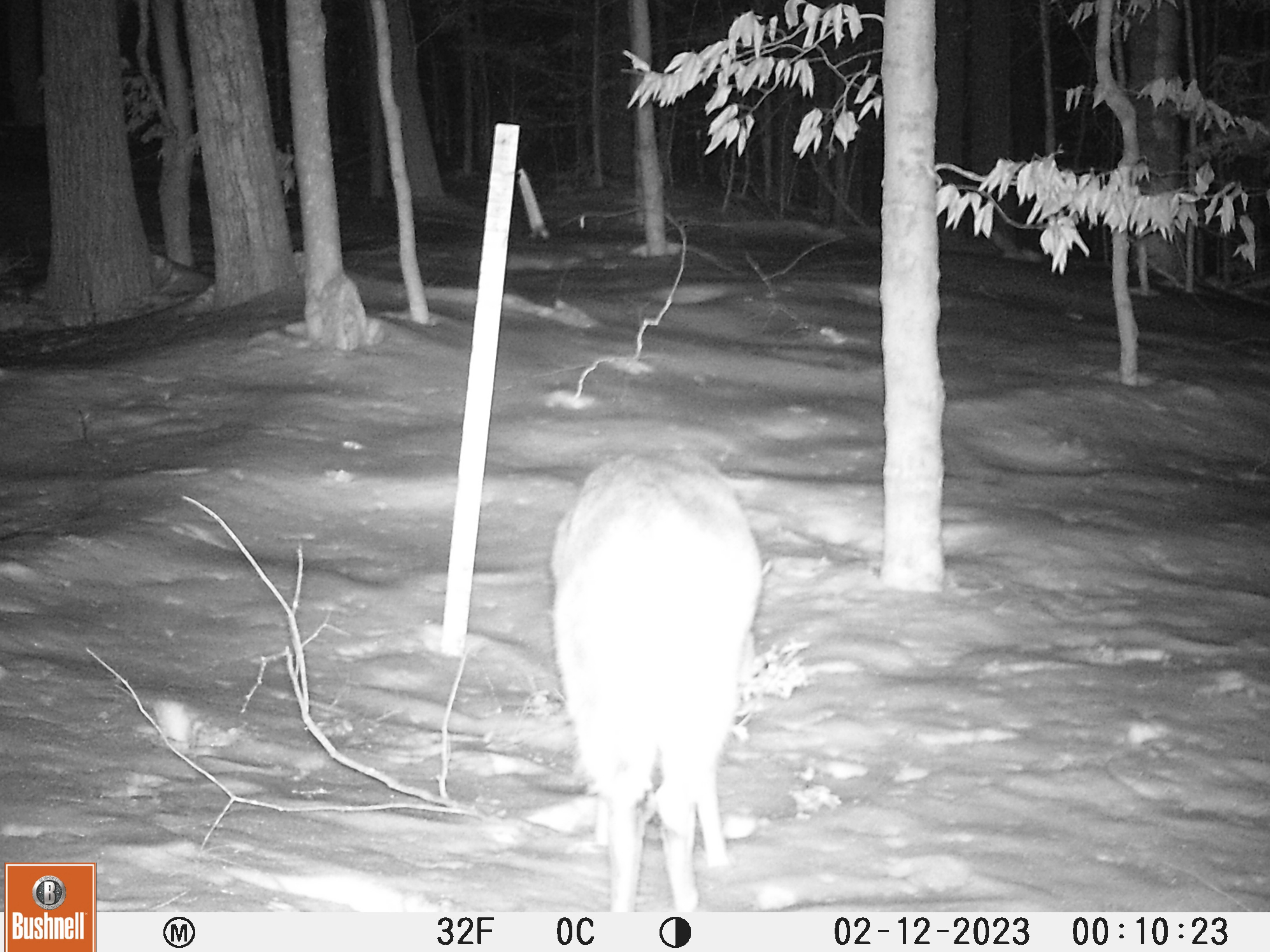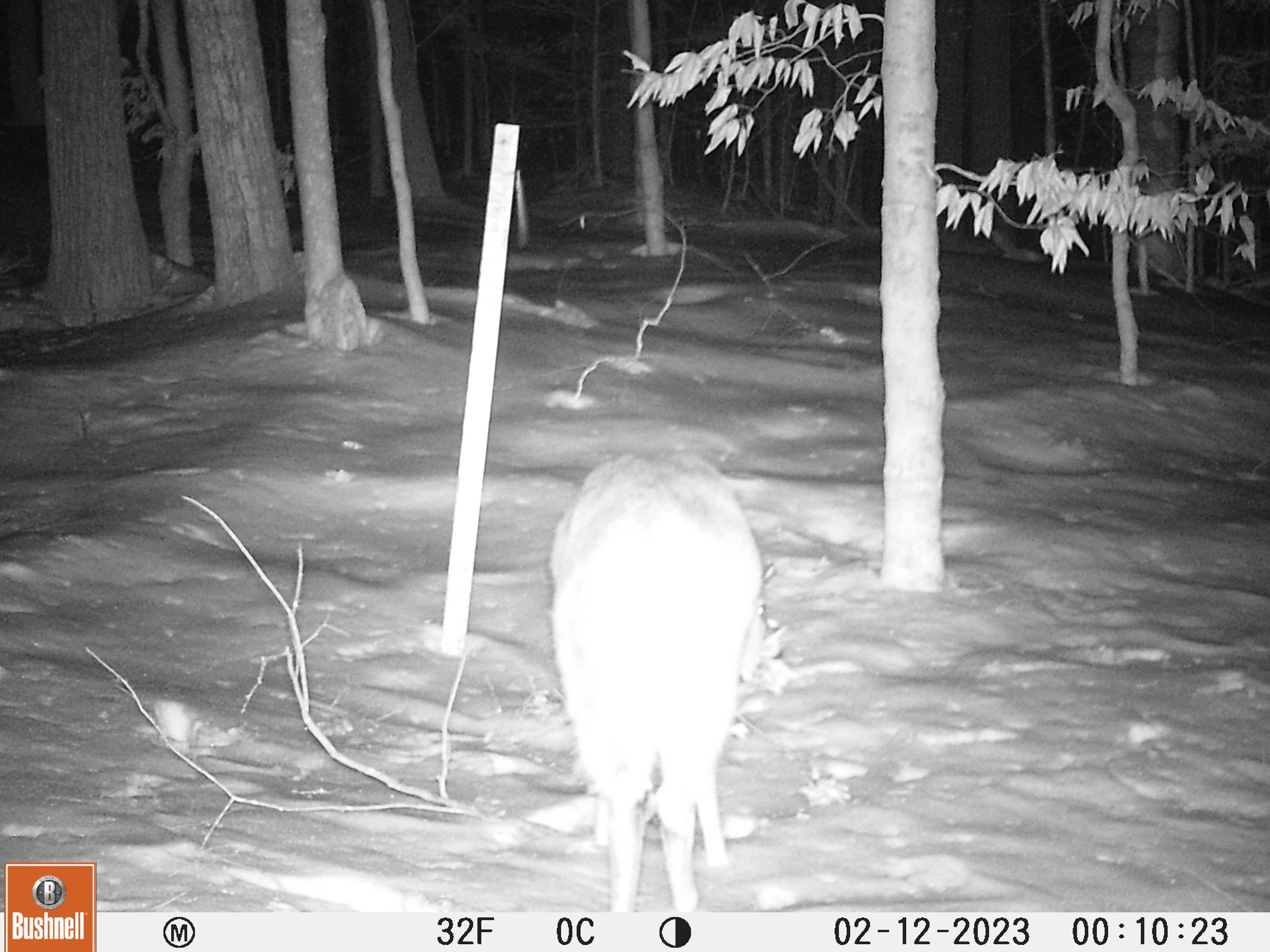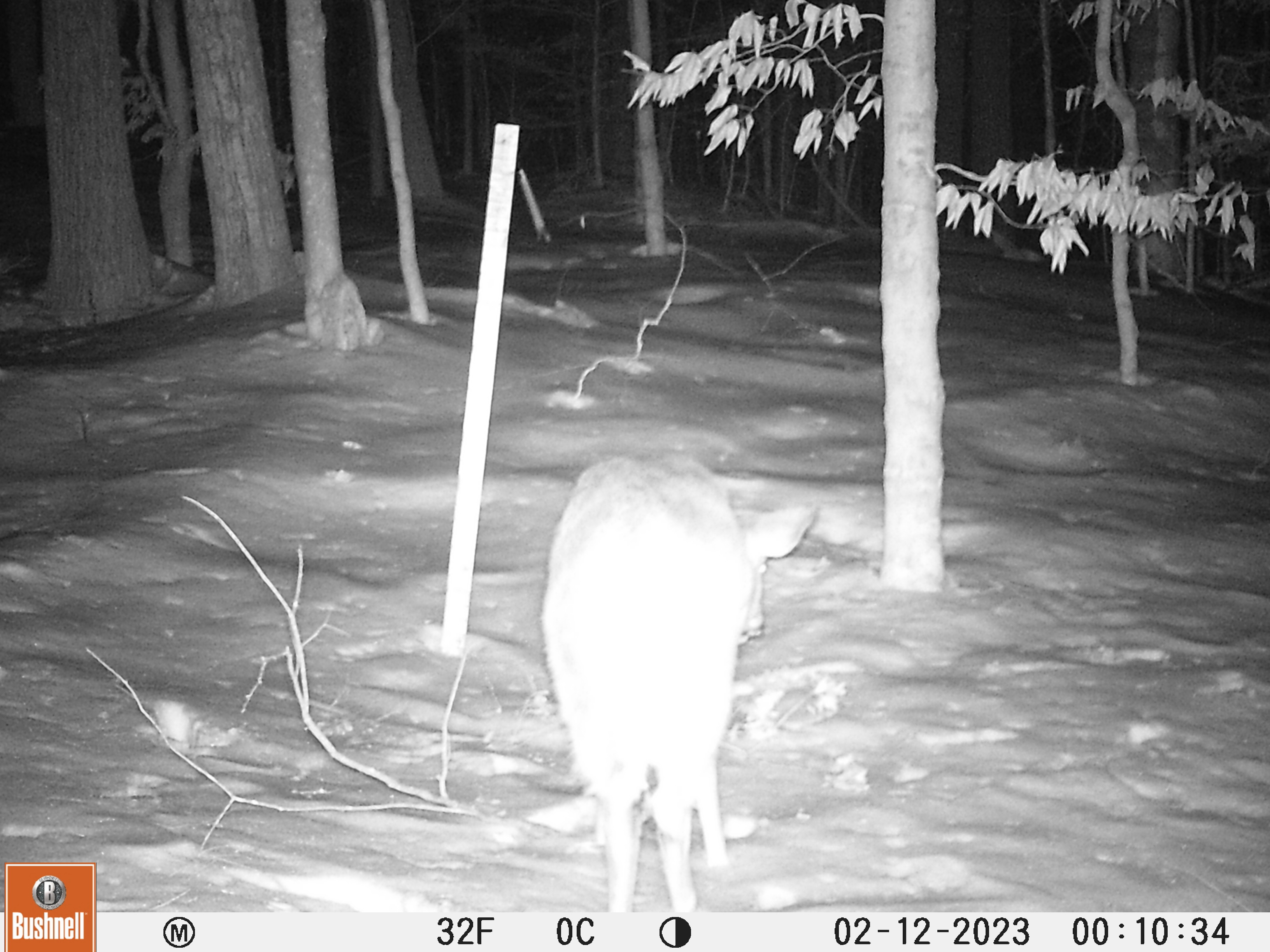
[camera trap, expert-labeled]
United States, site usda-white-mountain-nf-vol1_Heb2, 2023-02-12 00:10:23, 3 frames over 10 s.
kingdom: Animalia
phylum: Chordata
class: Mammalia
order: Artiodactyla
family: Cervidae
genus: Odocoileus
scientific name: Odocoileus virginianus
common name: white-tailed deer